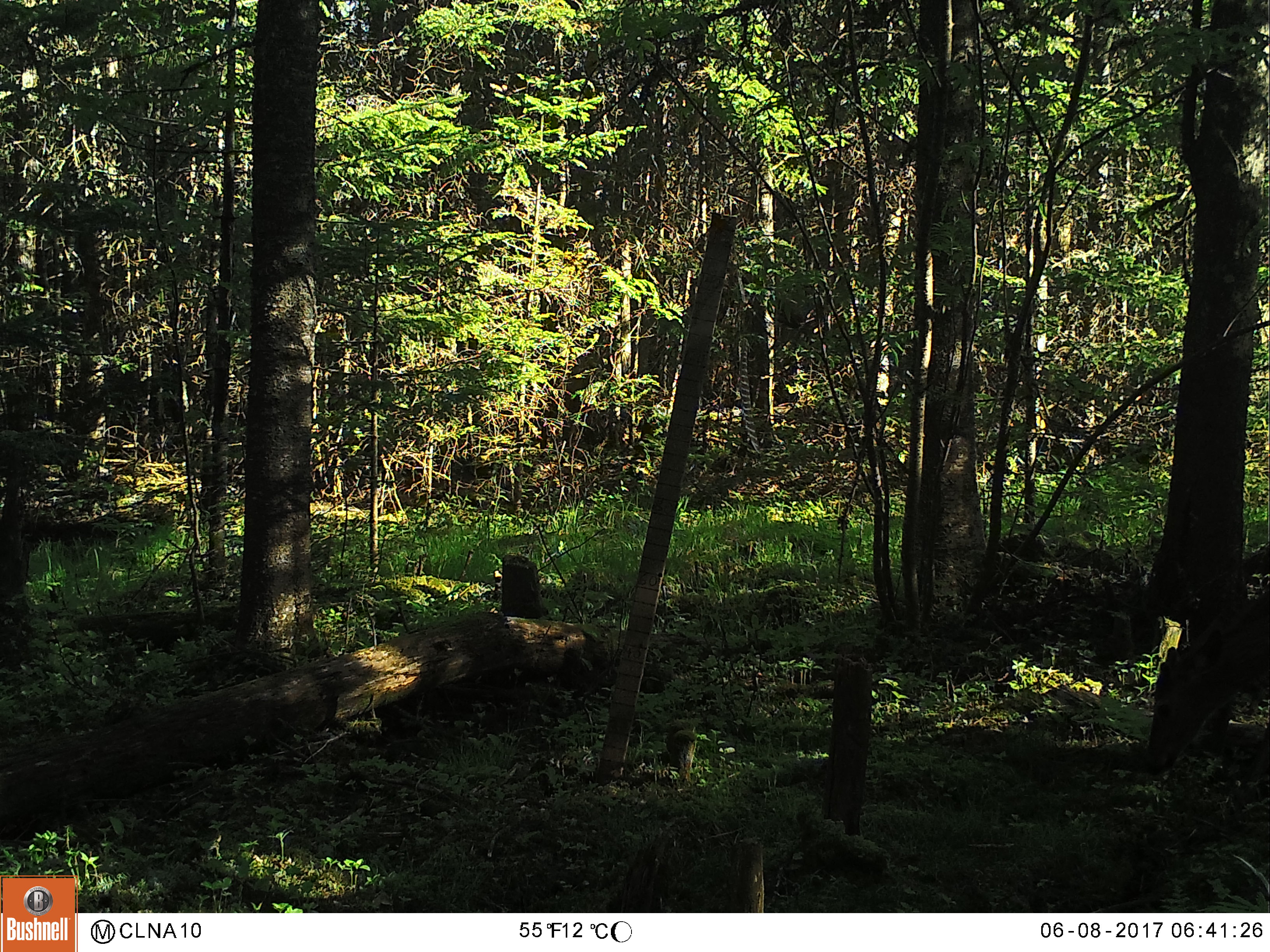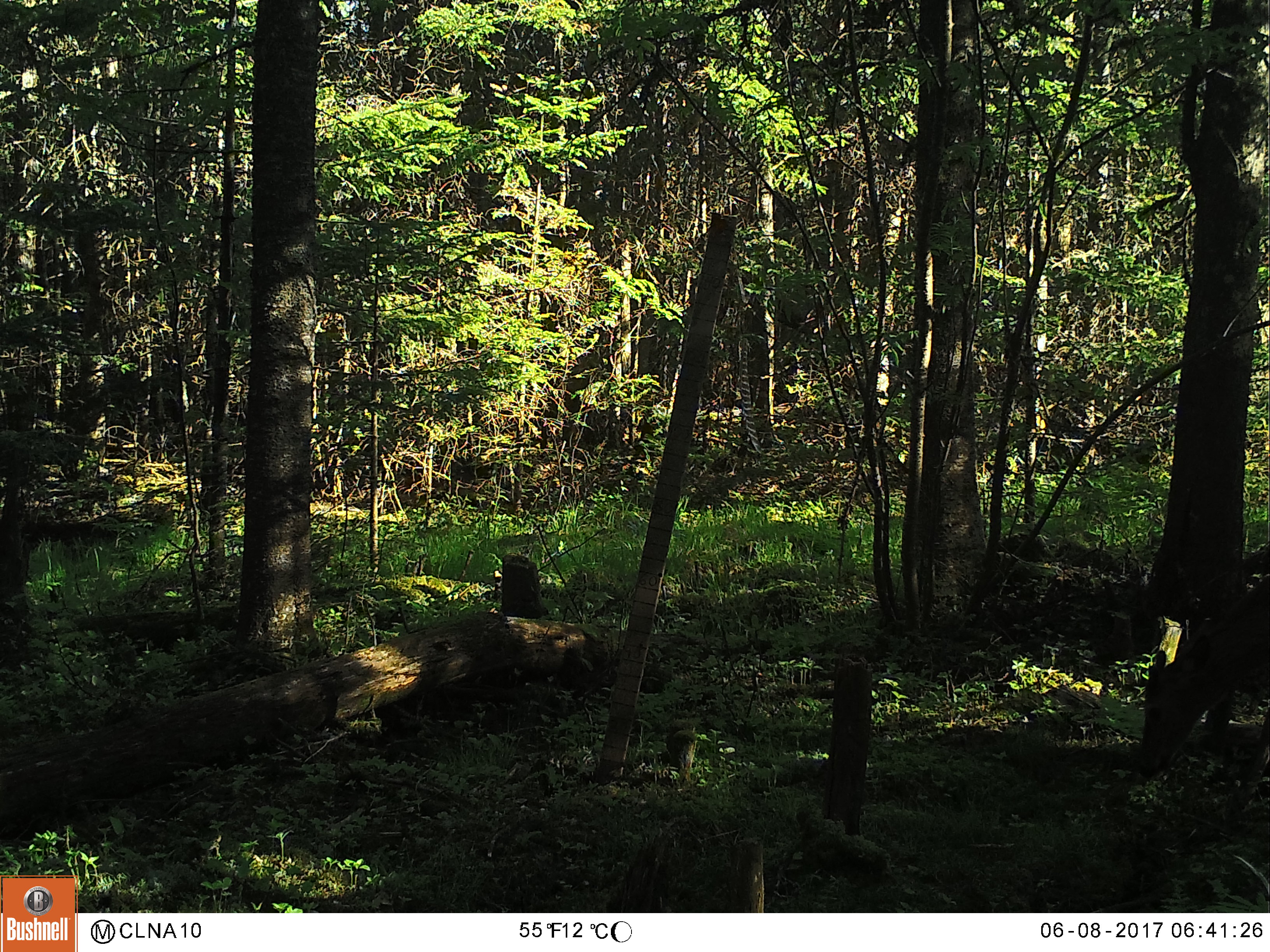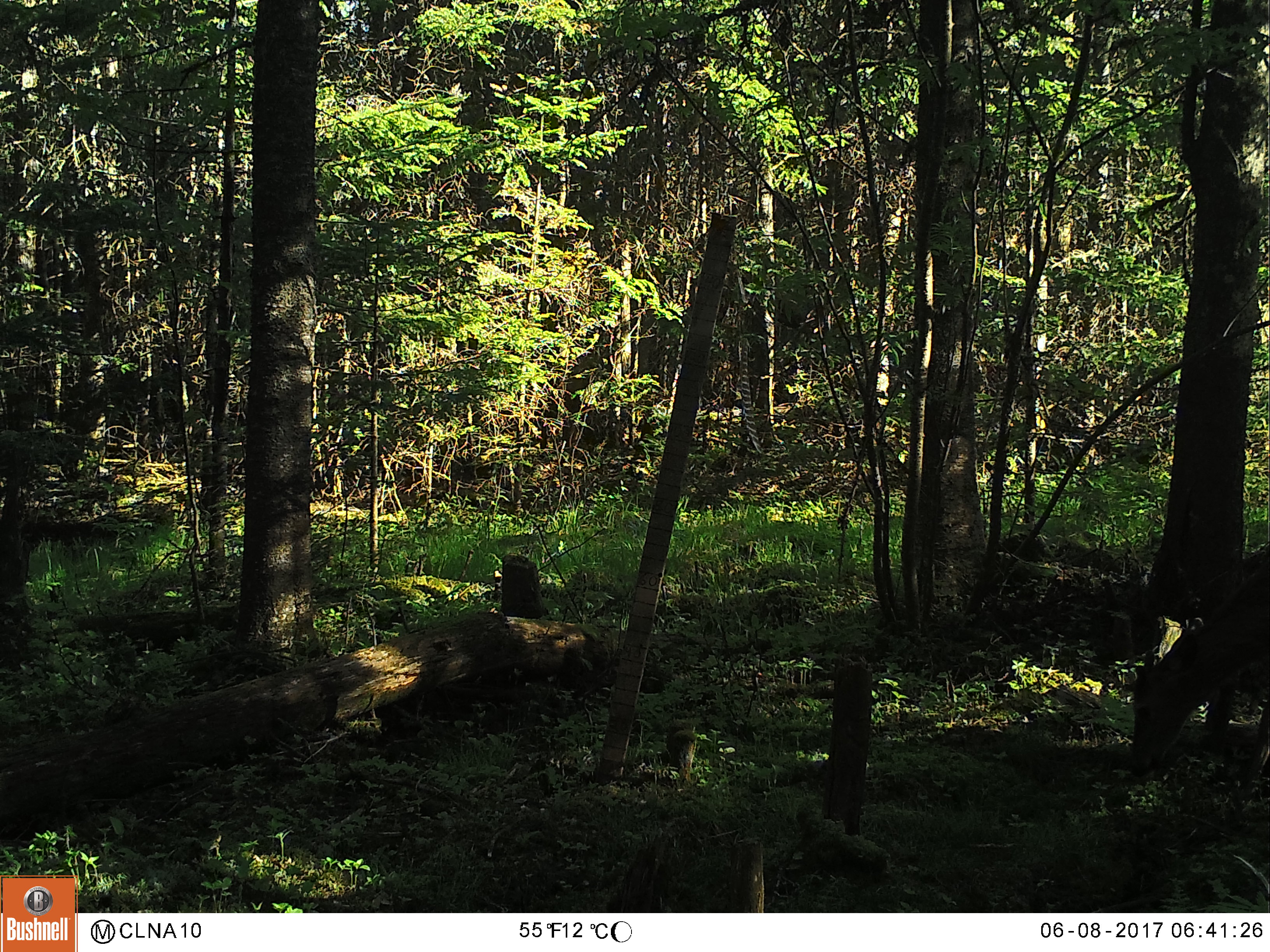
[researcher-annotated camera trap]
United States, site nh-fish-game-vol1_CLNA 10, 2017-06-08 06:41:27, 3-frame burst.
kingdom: Animalia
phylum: Chordata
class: Mammalia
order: Artiodactyla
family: Cervidae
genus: Odocoileus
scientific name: Odocoileus virginianus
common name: white-tailed deer